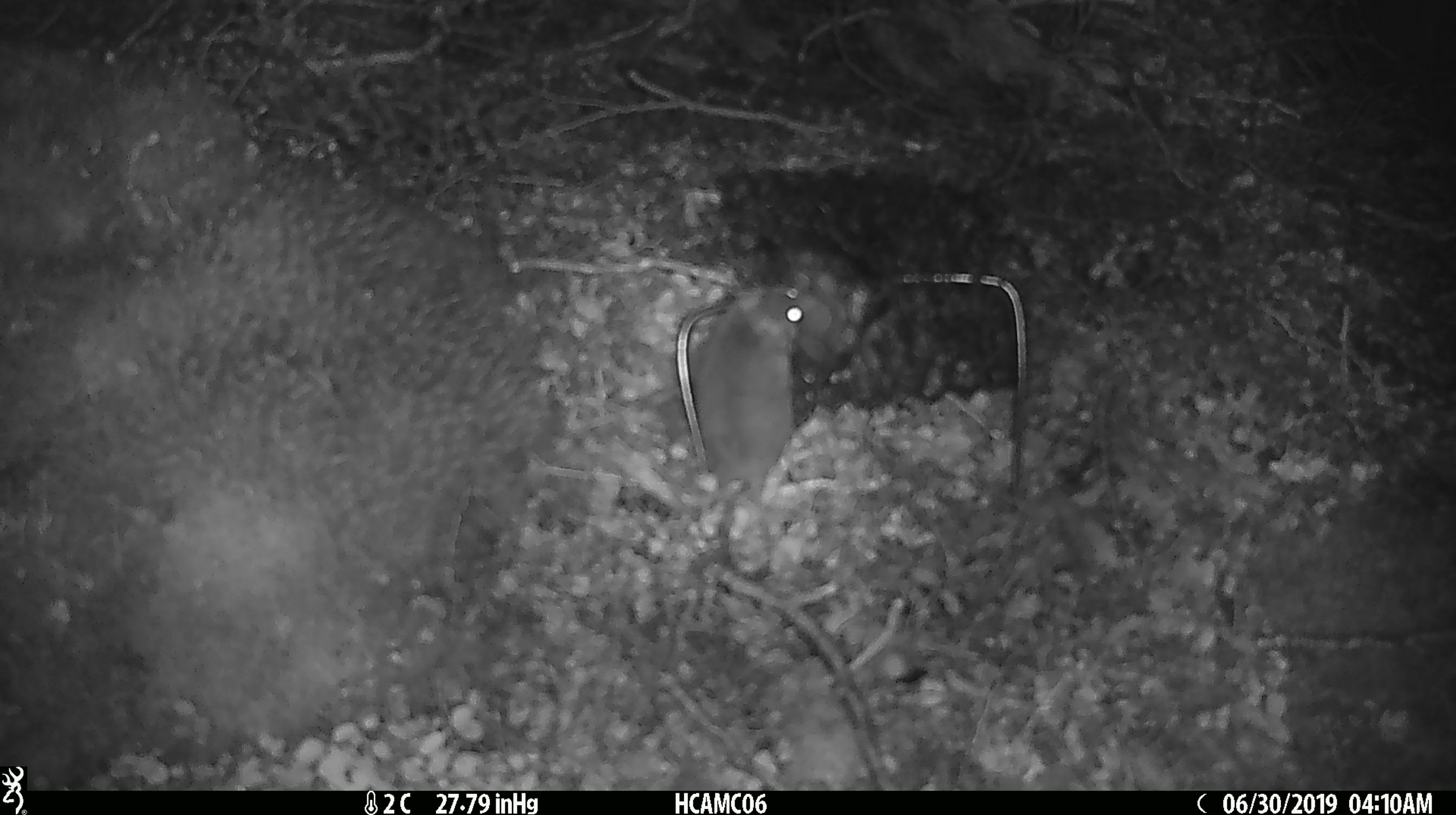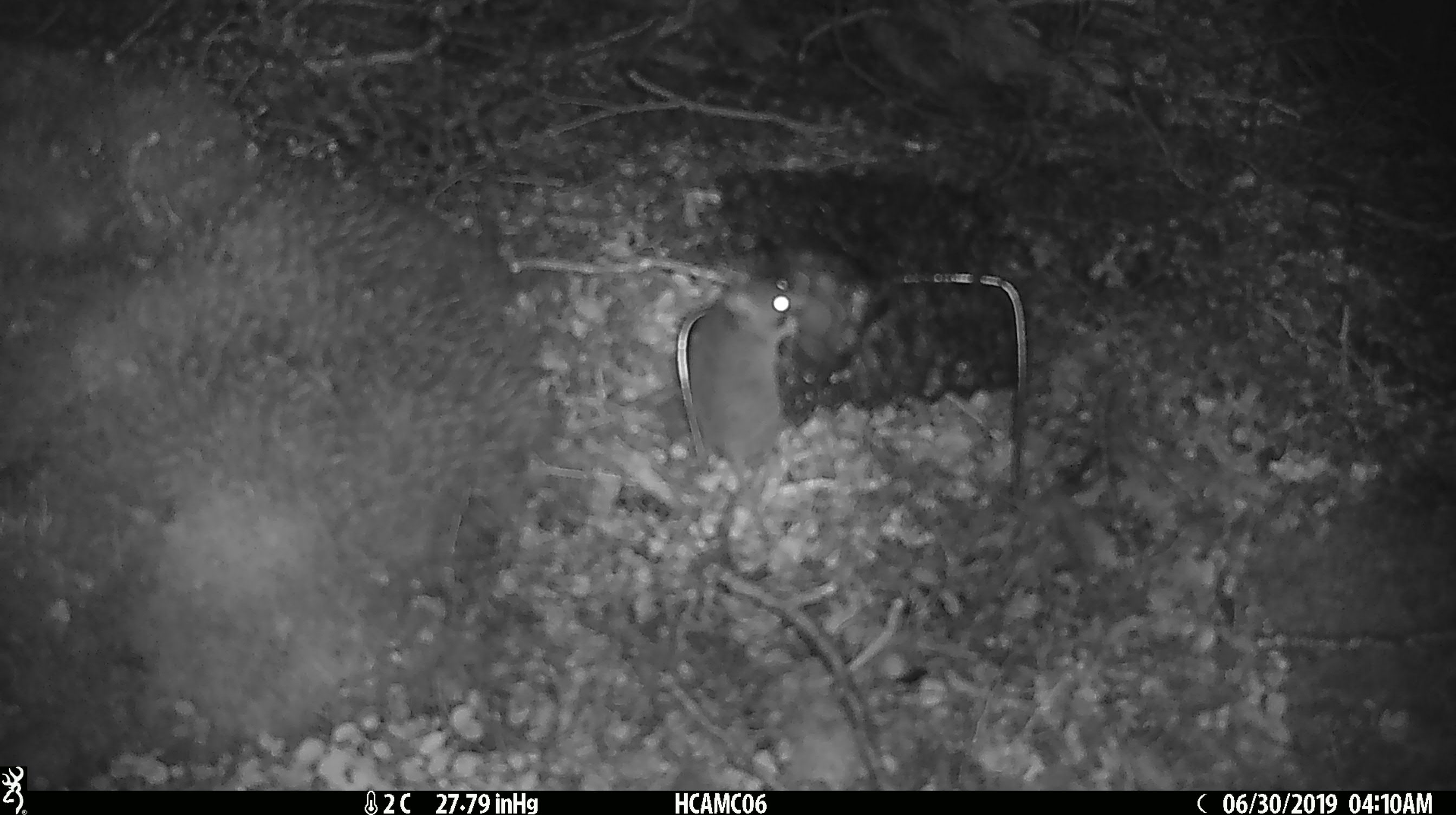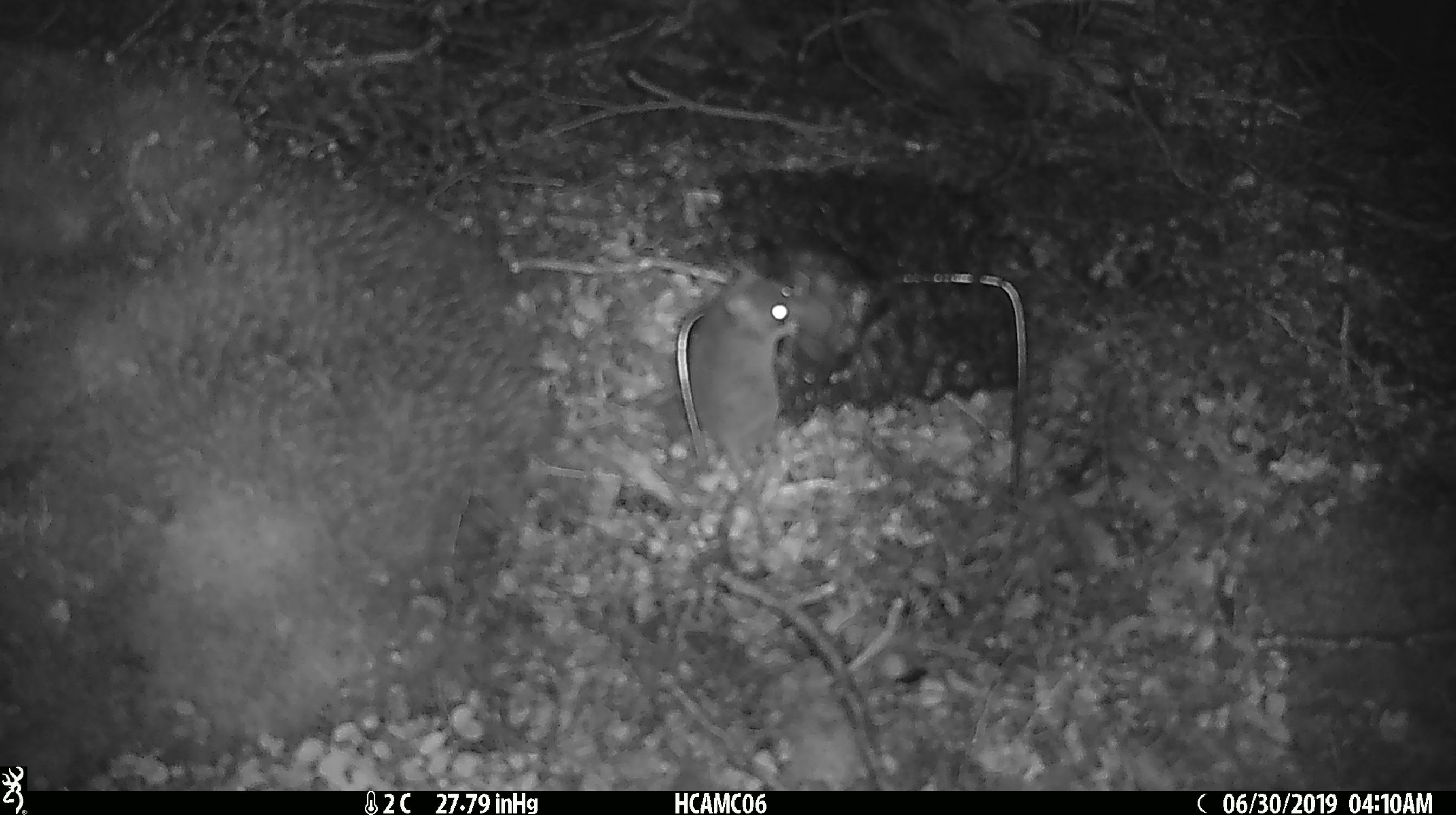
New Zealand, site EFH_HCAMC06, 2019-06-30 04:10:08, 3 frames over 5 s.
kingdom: Animalia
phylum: Chordata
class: Mammalia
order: Rodentia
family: Muridae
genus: Mus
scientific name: Mus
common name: mouse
Mouse (Mus).